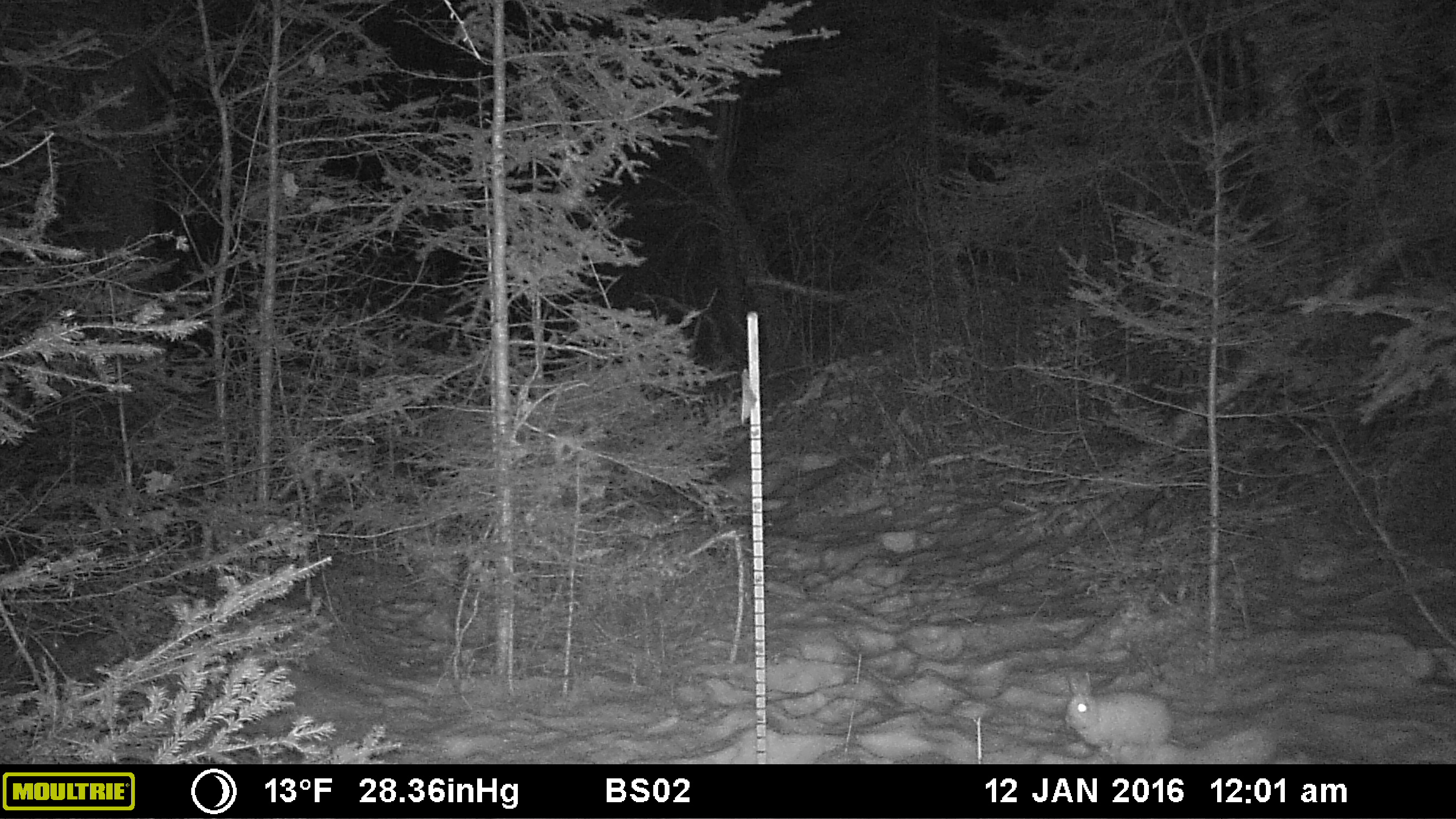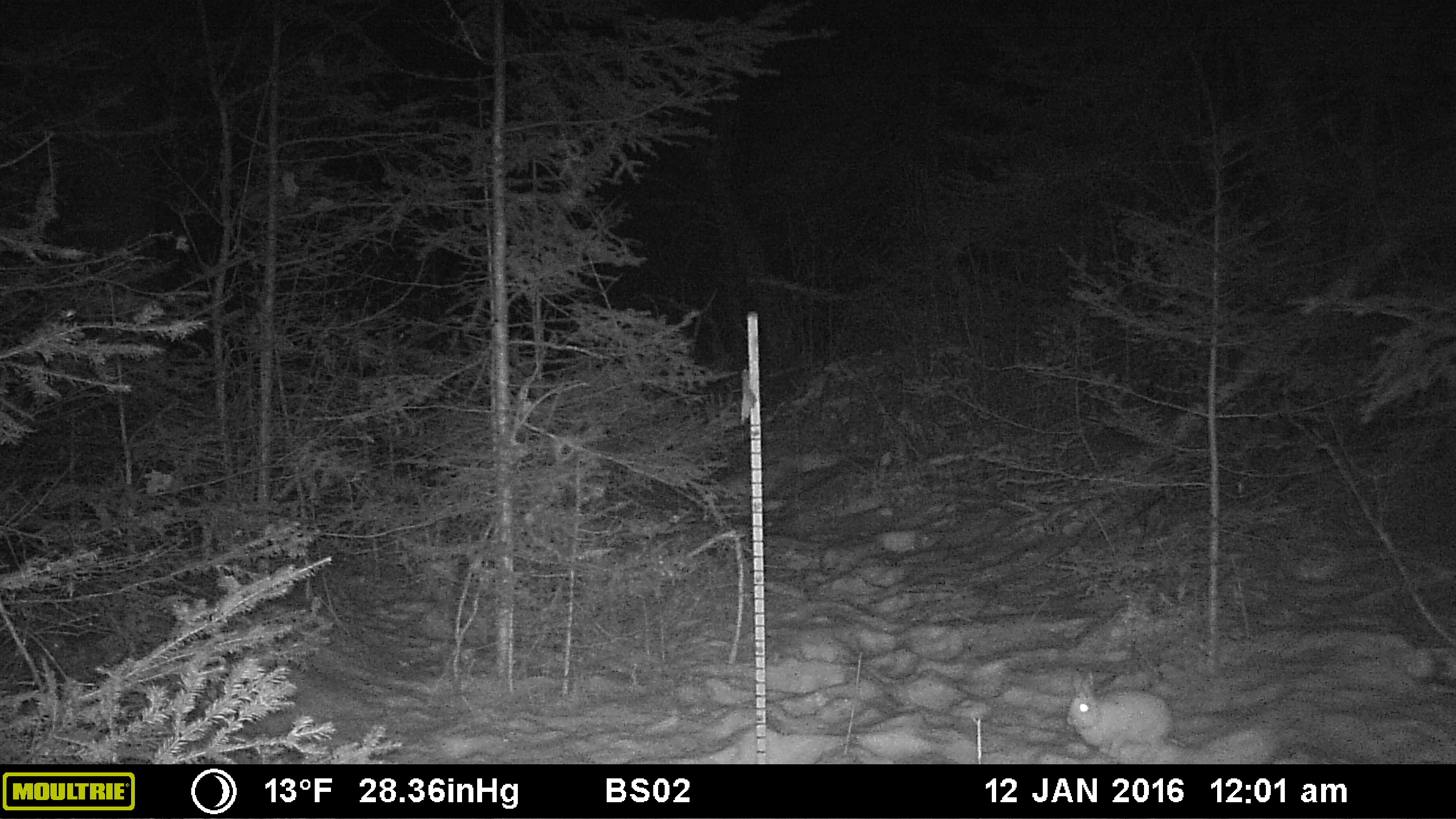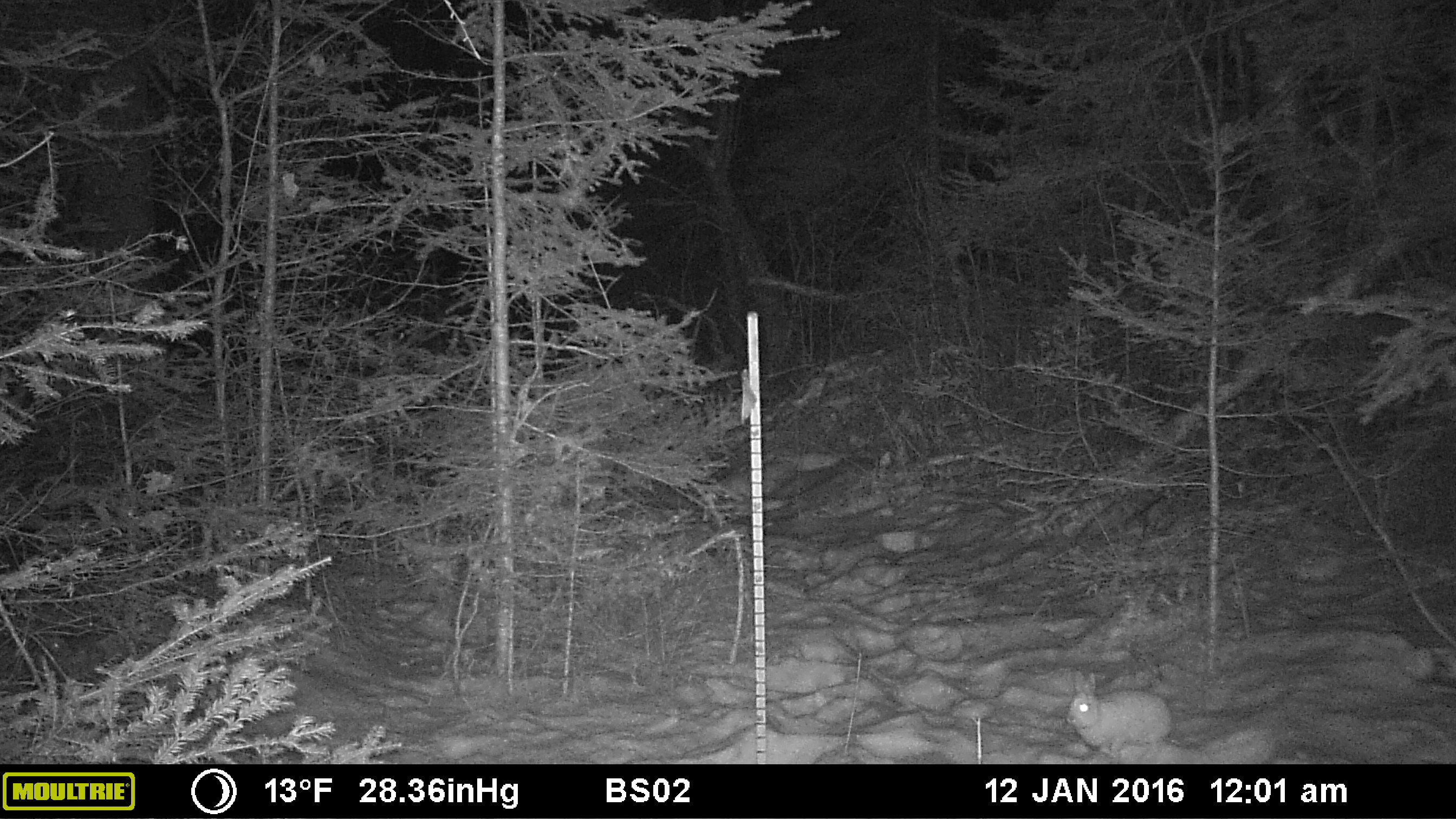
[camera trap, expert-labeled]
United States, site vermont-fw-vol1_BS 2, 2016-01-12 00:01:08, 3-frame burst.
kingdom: Animalia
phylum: Chordata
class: Mammalia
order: Lagomorpha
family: Leporidae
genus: Lepus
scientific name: Lepus americanus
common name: snowshoe hare